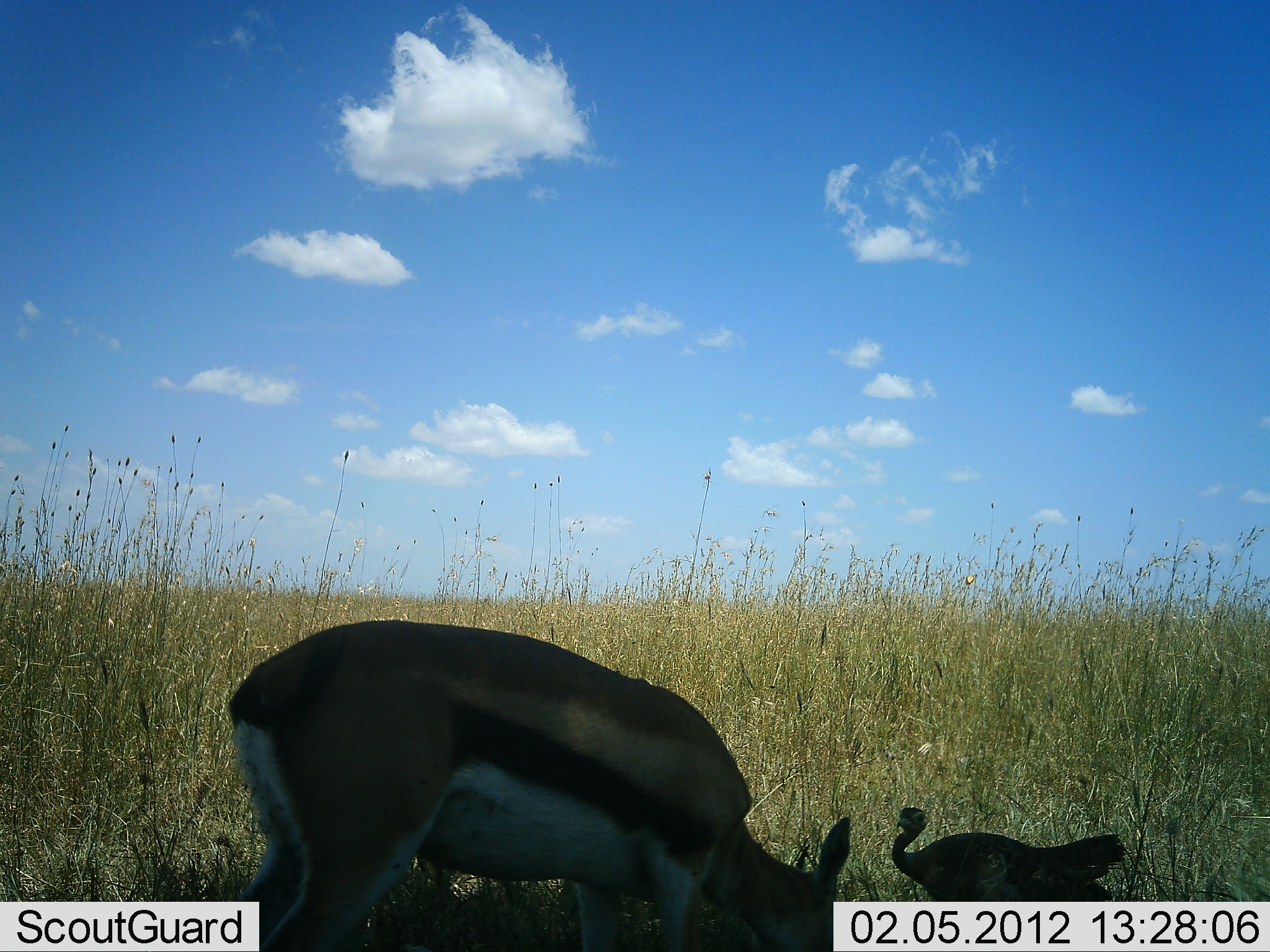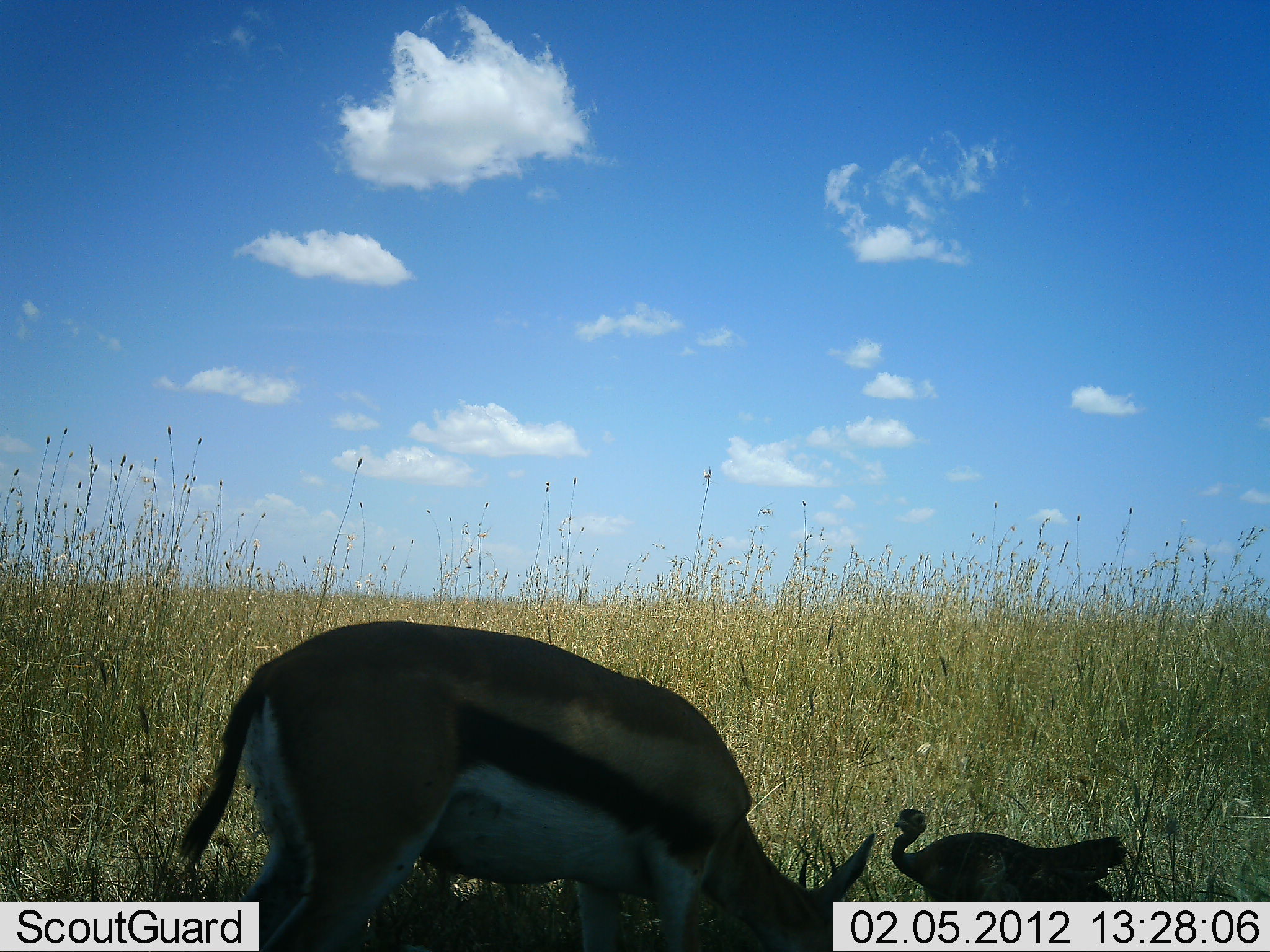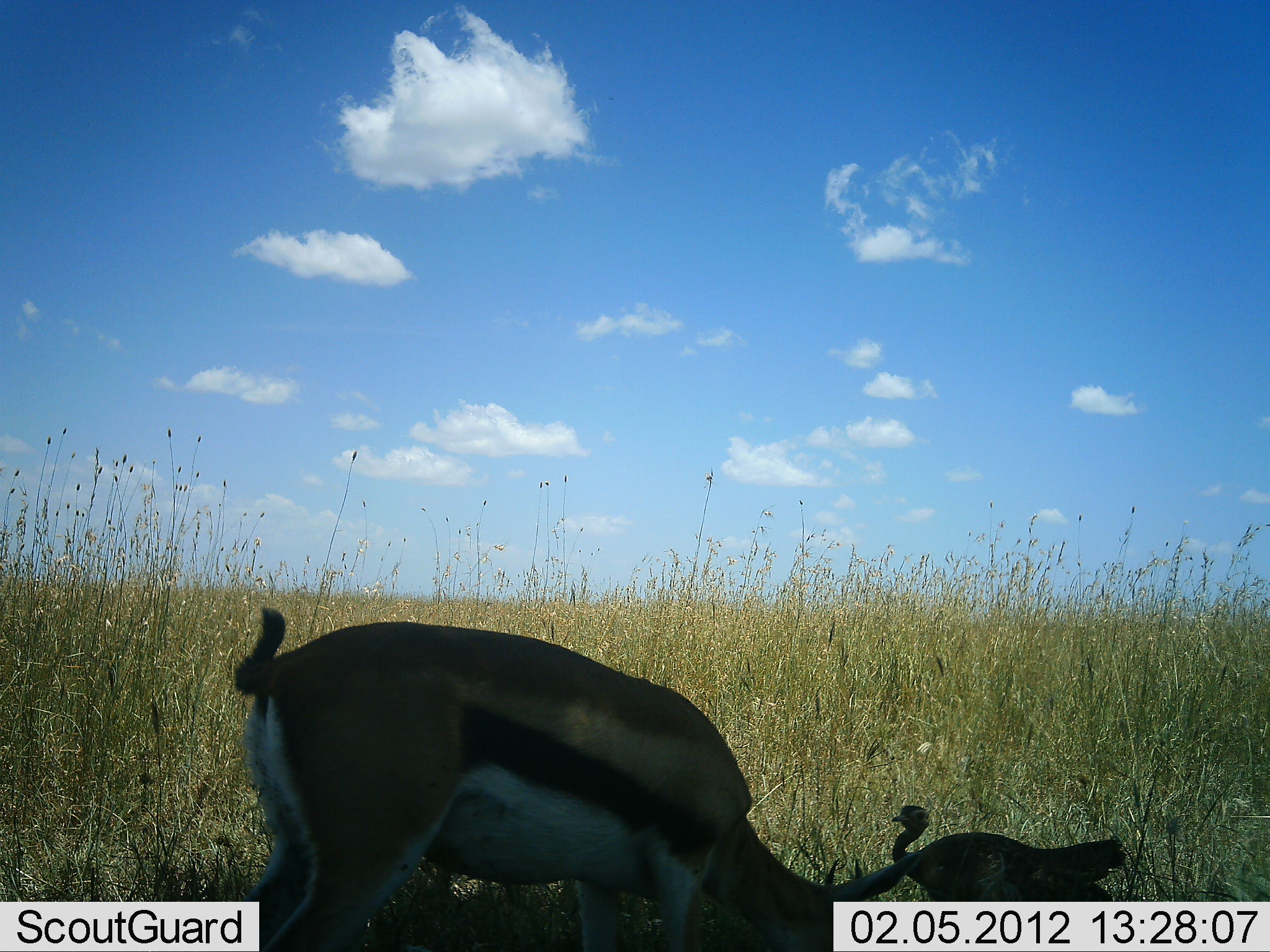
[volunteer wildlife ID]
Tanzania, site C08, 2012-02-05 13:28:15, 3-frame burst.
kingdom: Animalia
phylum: Chordata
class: Mammalia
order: Artiodactyla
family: Bovidae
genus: Eudorcas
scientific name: Eudorcas thomsonii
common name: thomson's gazelle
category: gazellethomsons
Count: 1.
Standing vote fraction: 0%.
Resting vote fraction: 3%.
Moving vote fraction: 0%.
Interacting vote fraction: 0%.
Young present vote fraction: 0%.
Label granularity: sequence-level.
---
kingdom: Animalia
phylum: Chordata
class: Aves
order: Galliformes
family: Numididae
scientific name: Numididae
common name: guinea fowl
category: guineafowl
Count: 1.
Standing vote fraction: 94%.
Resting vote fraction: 6%.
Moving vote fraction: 0%.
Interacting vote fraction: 0%.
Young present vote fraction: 0%.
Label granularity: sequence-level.